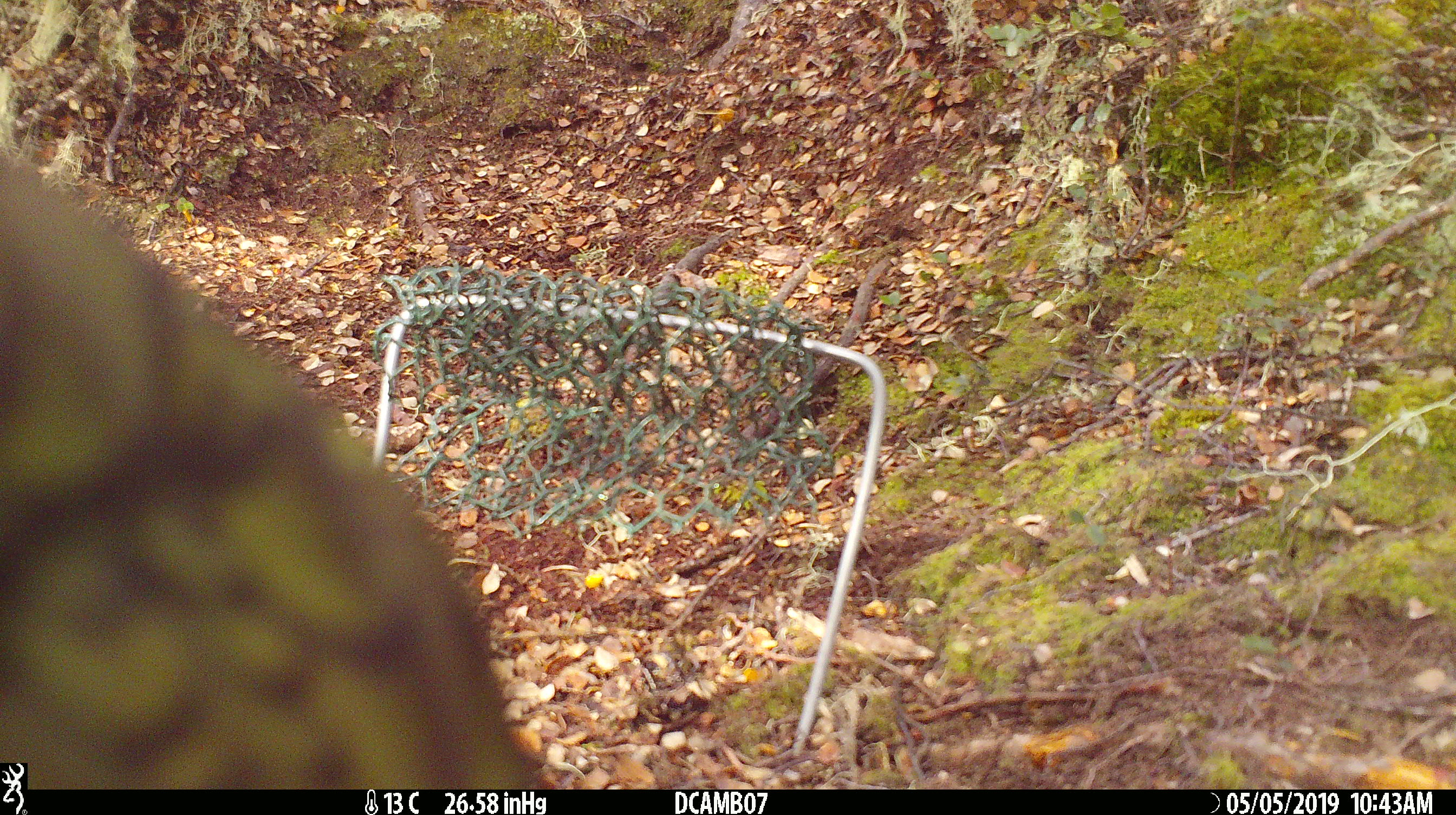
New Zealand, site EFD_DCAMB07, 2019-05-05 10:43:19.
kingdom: Animalia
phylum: Chordata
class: Aves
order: Psittaciformes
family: Strigopidae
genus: Nestor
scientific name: Nestor notabilis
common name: kea